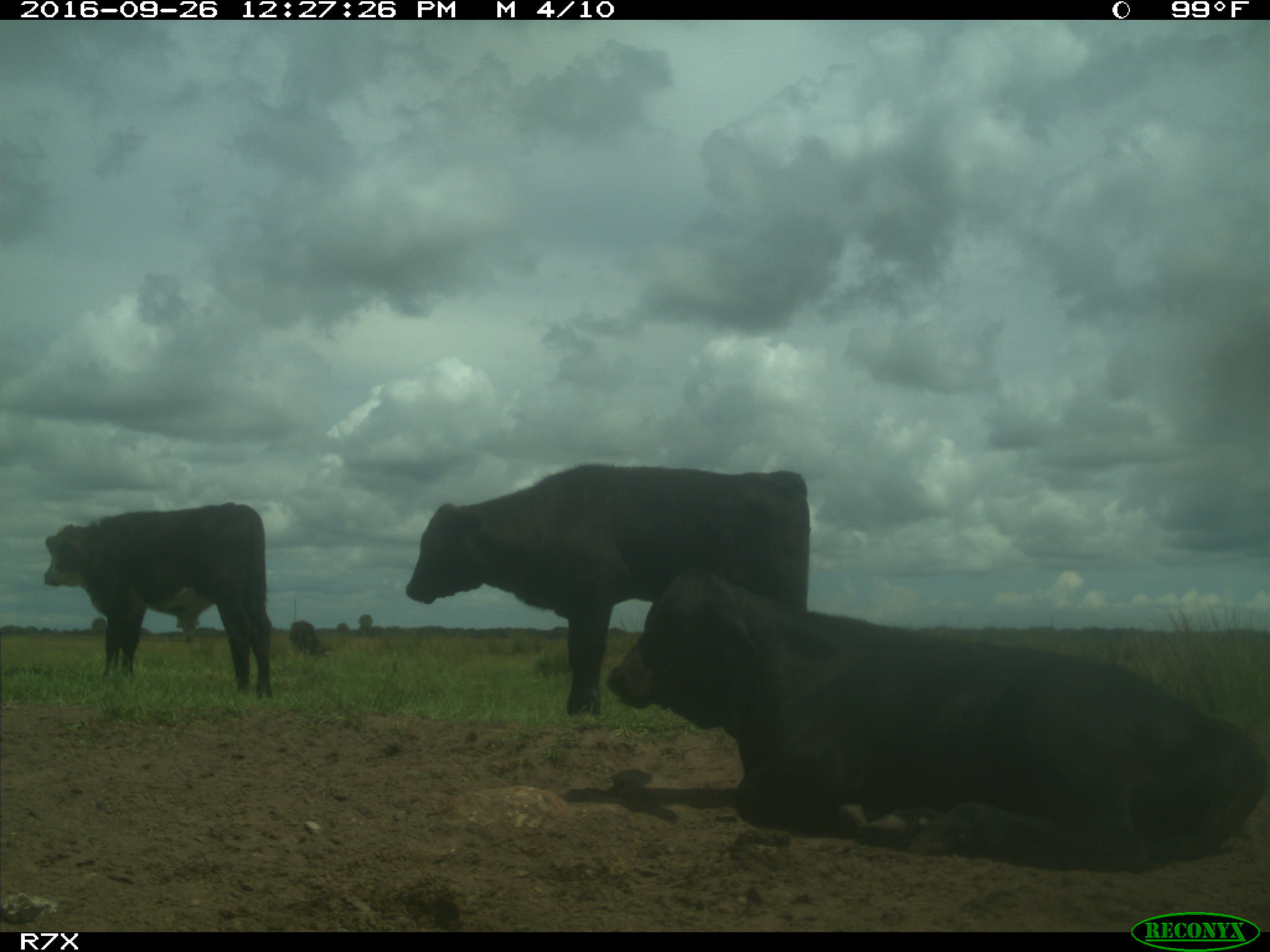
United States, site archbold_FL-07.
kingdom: Animalia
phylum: Chordata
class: Mammalia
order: Artiodactyla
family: Bovidae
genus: Bos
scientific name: Bos taurus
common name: domestic cow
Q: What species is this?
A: Bos taurus (domestic cow).